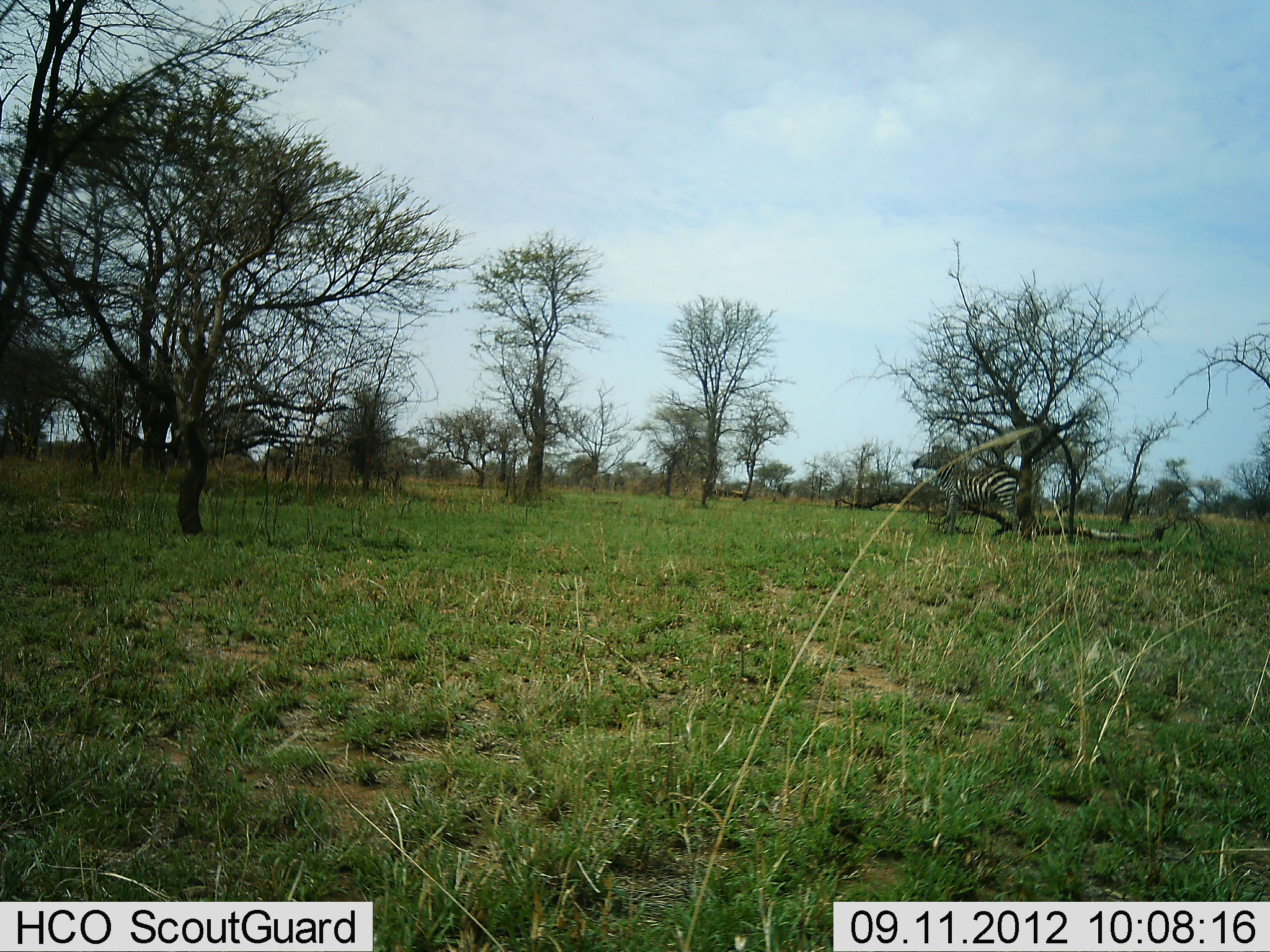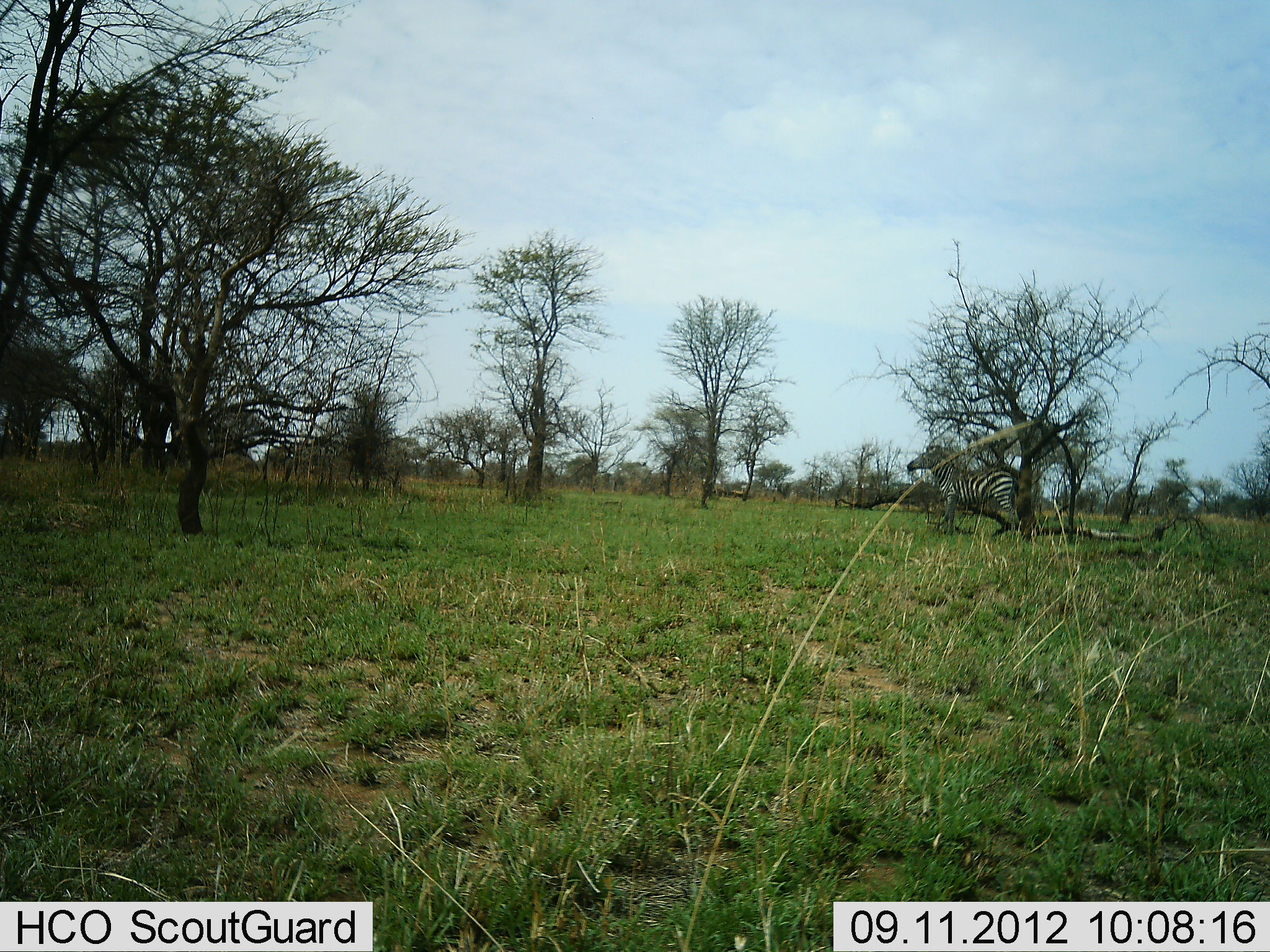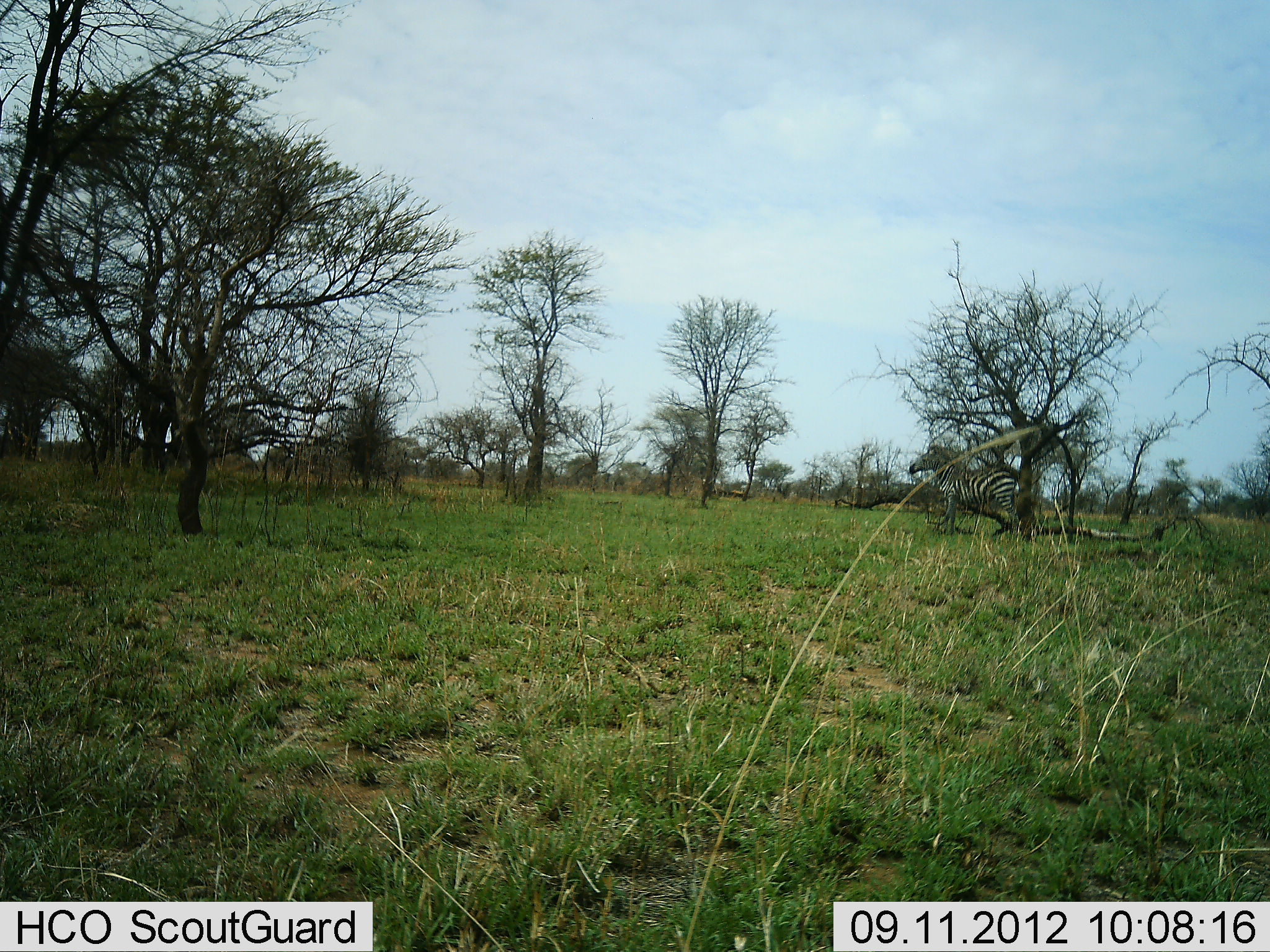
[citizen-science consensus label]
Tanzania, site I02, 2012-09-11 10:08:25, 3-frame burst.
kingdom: Animalia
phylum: Chordata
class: Mammalia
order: Perissodactyla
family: Equidae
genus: Equus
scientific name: Equus quagga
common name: plains zebra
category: zebra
Zebra (plains zebra) (Equus quagga), count 1. Behavior (volunteer vote fractions): standing 70%, resting 0%, moving 30%, interacting 0%. Young present (vote fraction): 0%. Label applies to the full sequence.